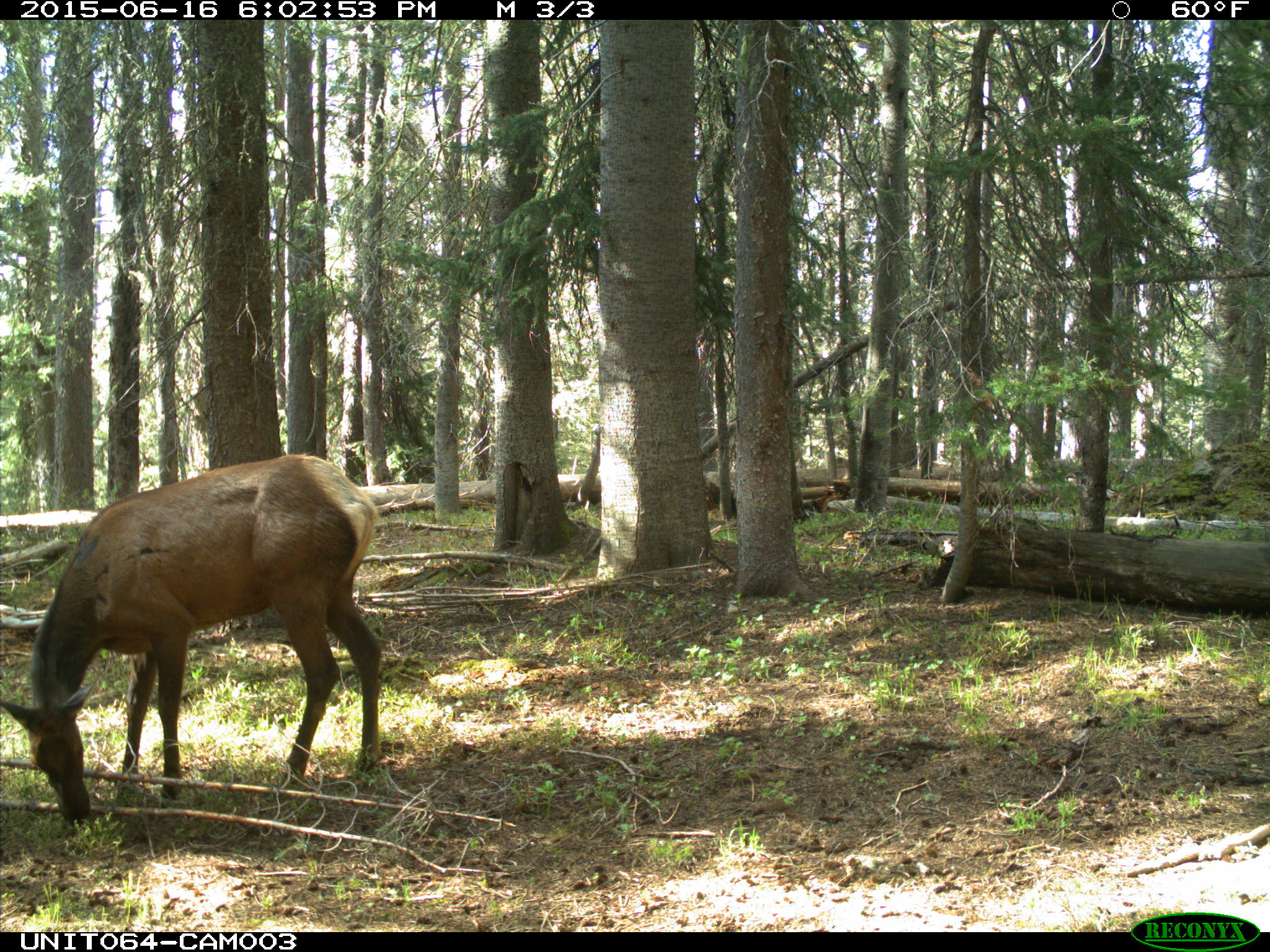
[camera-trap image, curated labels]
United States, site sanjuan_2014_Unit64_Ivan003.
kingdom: Animalia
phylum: Chordata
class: Mammalia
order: Artiodactyla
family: Cervidae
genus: Cervus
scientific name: Cervus elaphus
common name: red deer